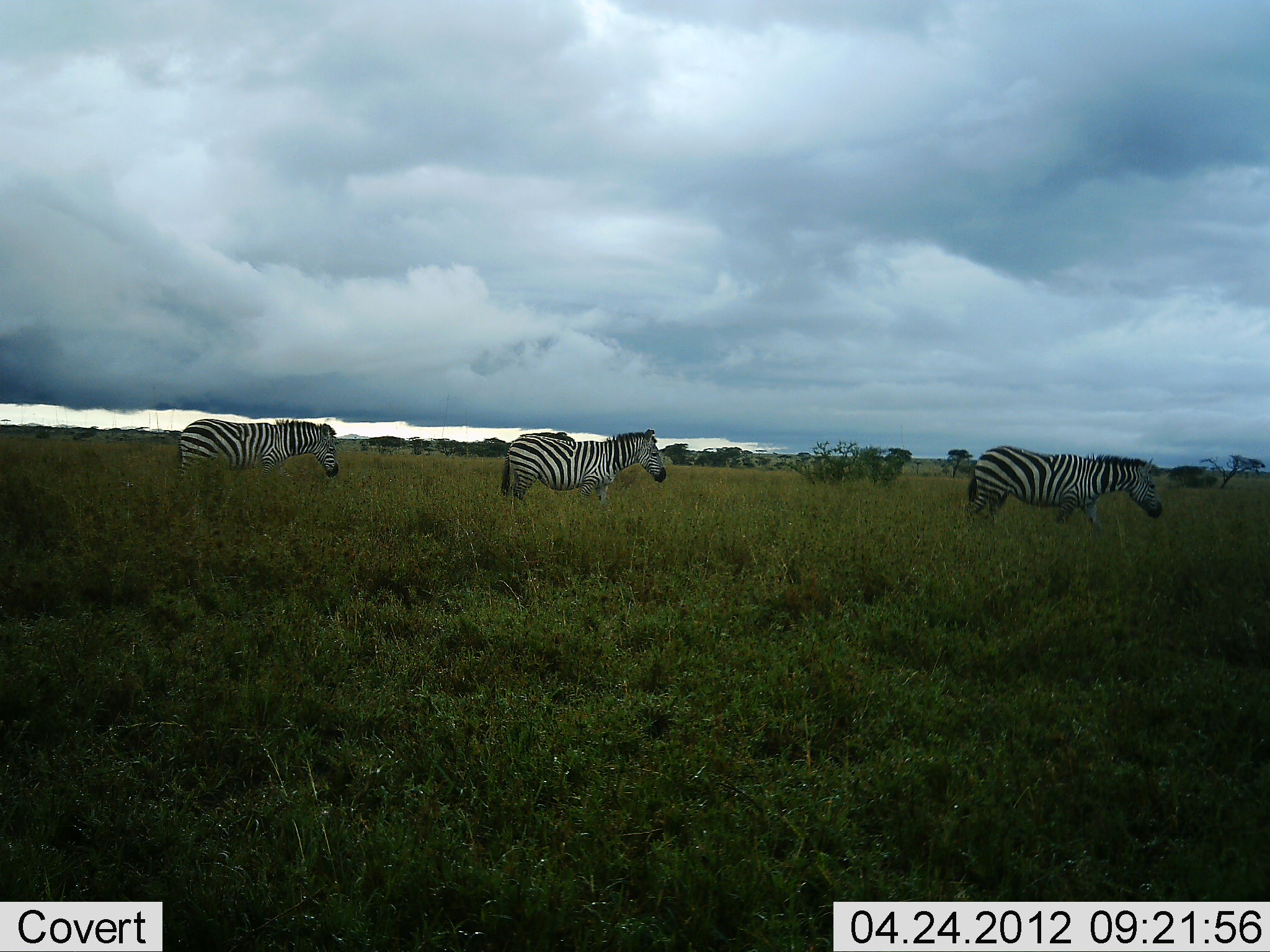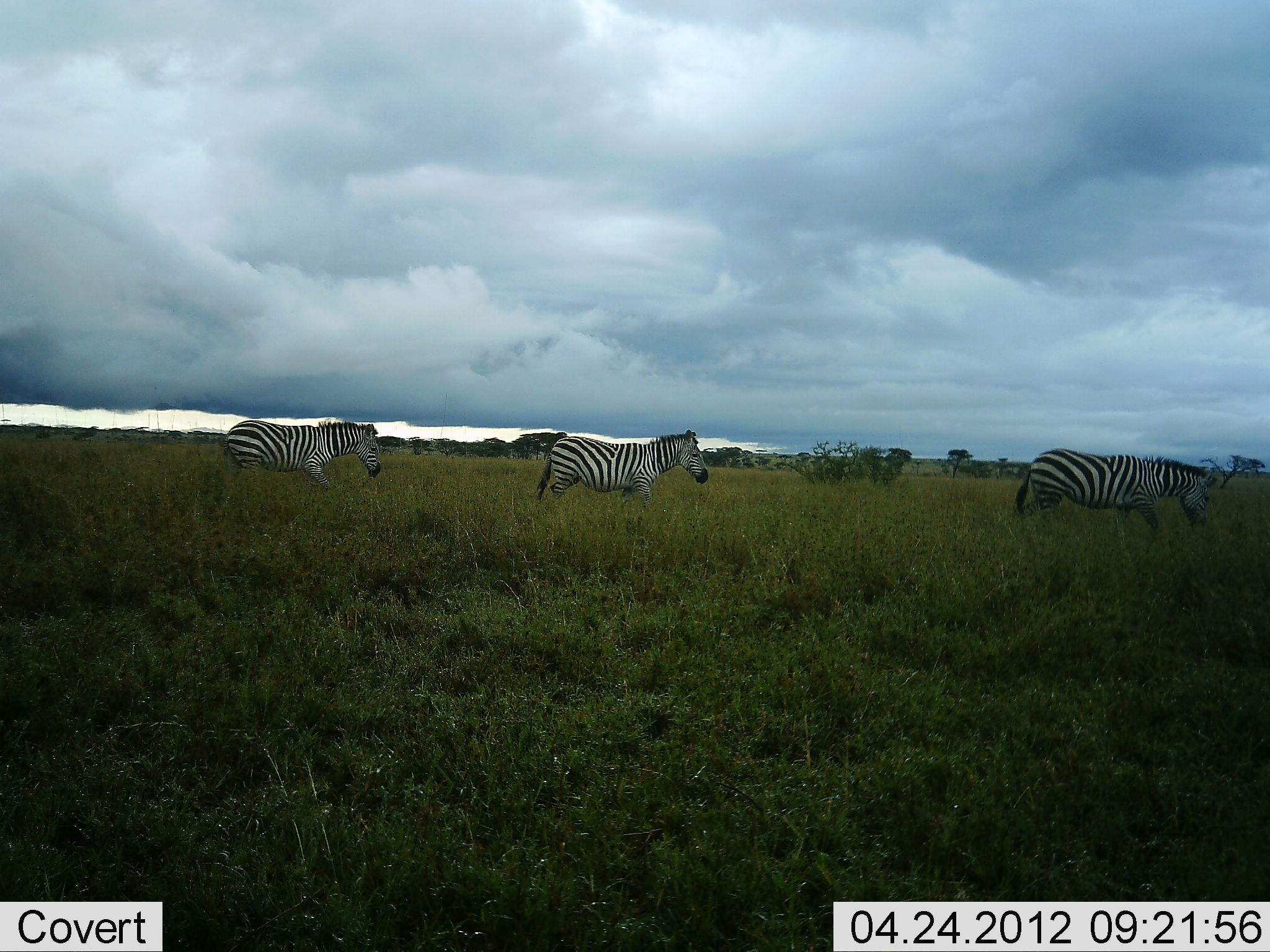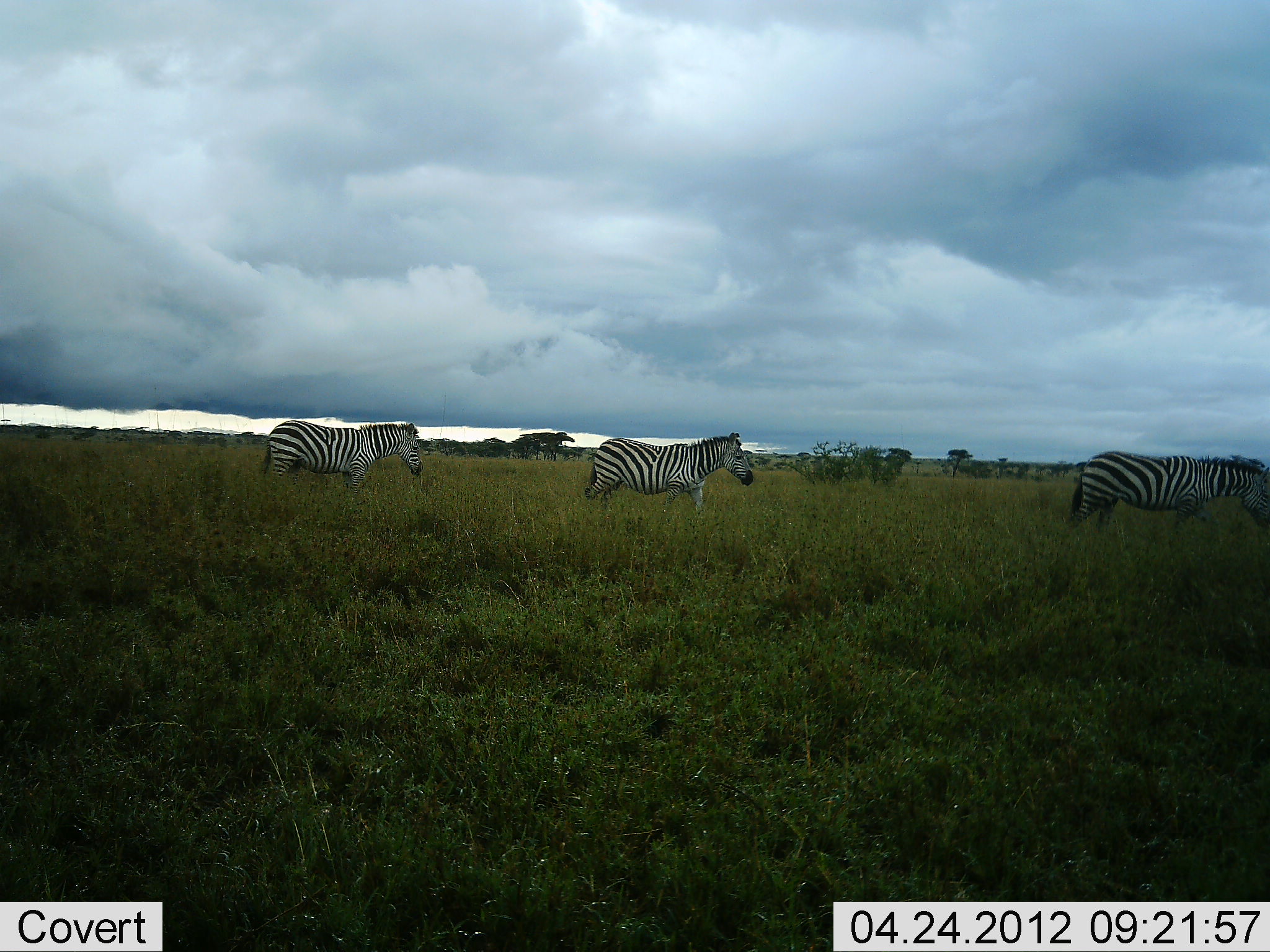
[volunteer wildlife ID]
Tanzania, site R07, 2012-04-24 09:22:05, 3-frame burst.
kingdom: Animalia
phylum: Chordata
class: Mammalia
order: Perissodactyla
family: Equidae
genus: Equus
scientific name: Equus quagga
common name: plains zebra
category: zebra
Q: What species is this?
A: Zebra (plains zebra) (Equus quagga).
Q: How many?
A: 3.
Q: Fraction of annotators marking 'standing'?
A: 4%.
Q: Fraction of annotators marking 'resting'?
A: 0%.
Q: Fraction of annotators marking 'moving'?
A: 96%.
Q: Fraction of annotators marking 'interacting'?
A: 0%.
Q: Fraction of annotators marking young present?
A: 0%.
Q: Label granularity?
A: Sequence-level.